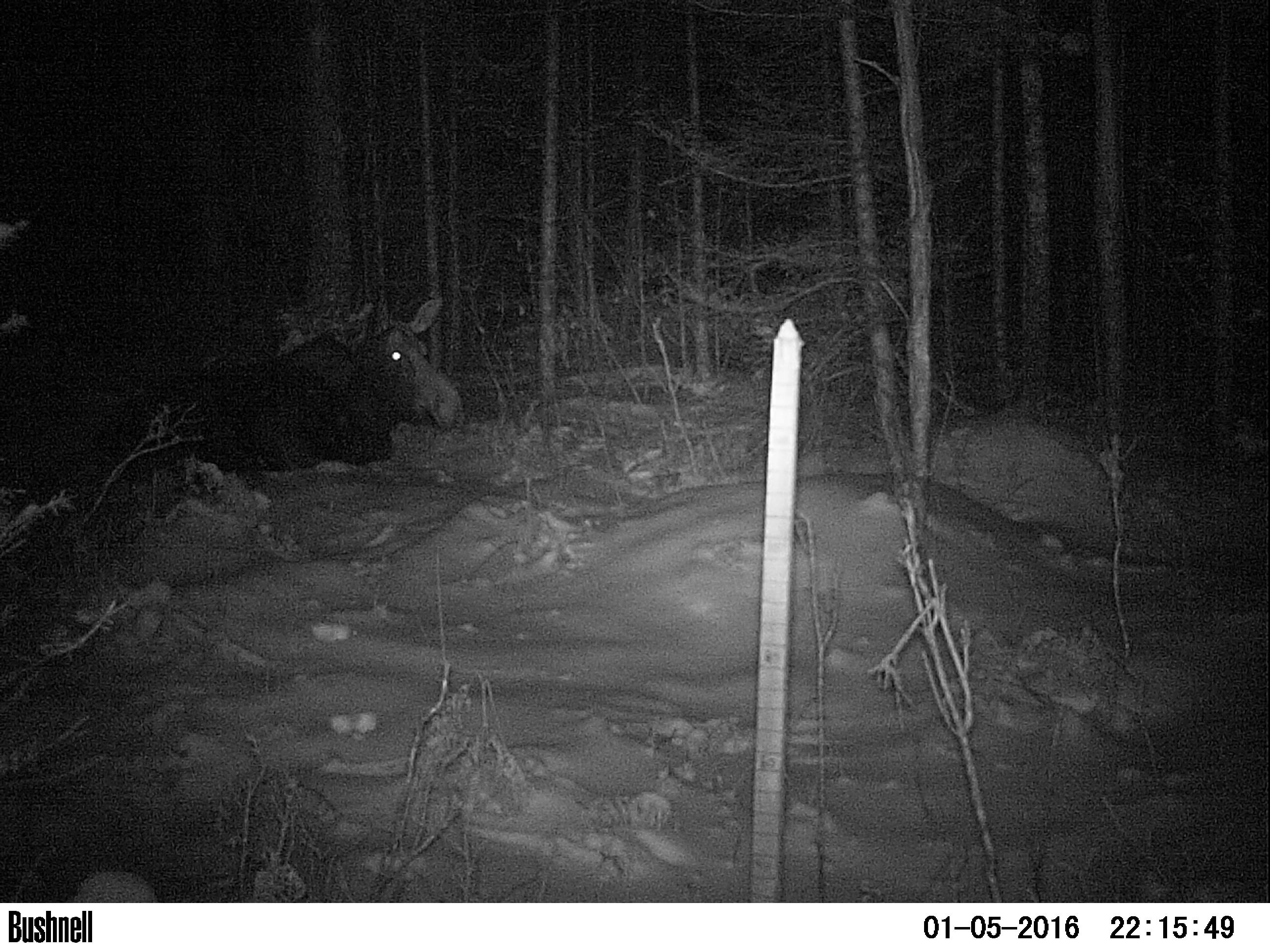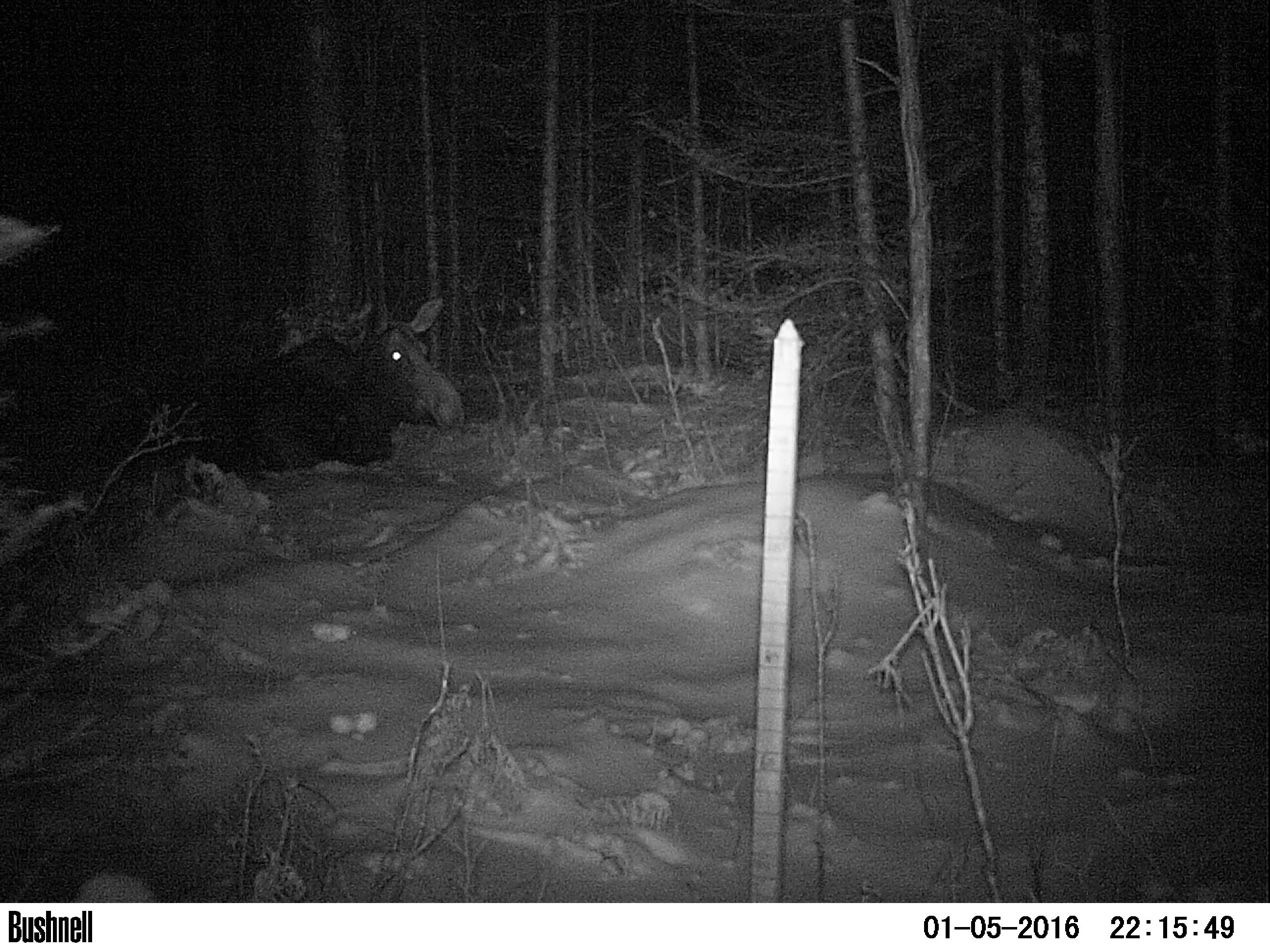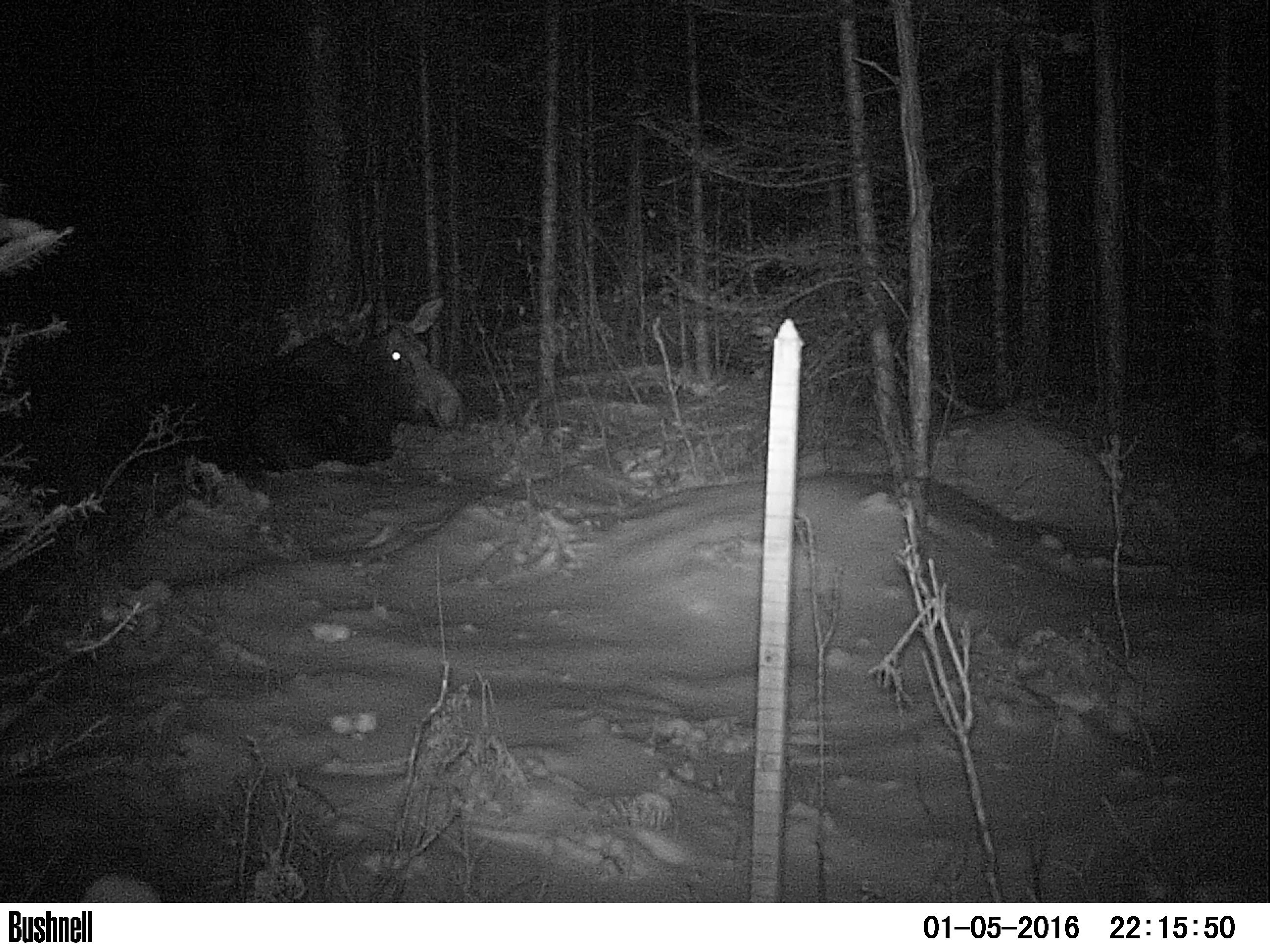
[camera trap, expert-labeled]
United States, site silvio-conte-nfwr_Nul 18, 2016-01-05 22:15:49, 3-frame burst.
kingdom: Animalia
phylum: Chordata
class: Mammalia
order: Artiodactyla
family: Cervidae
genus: Alces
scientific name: Alces alces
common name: moose